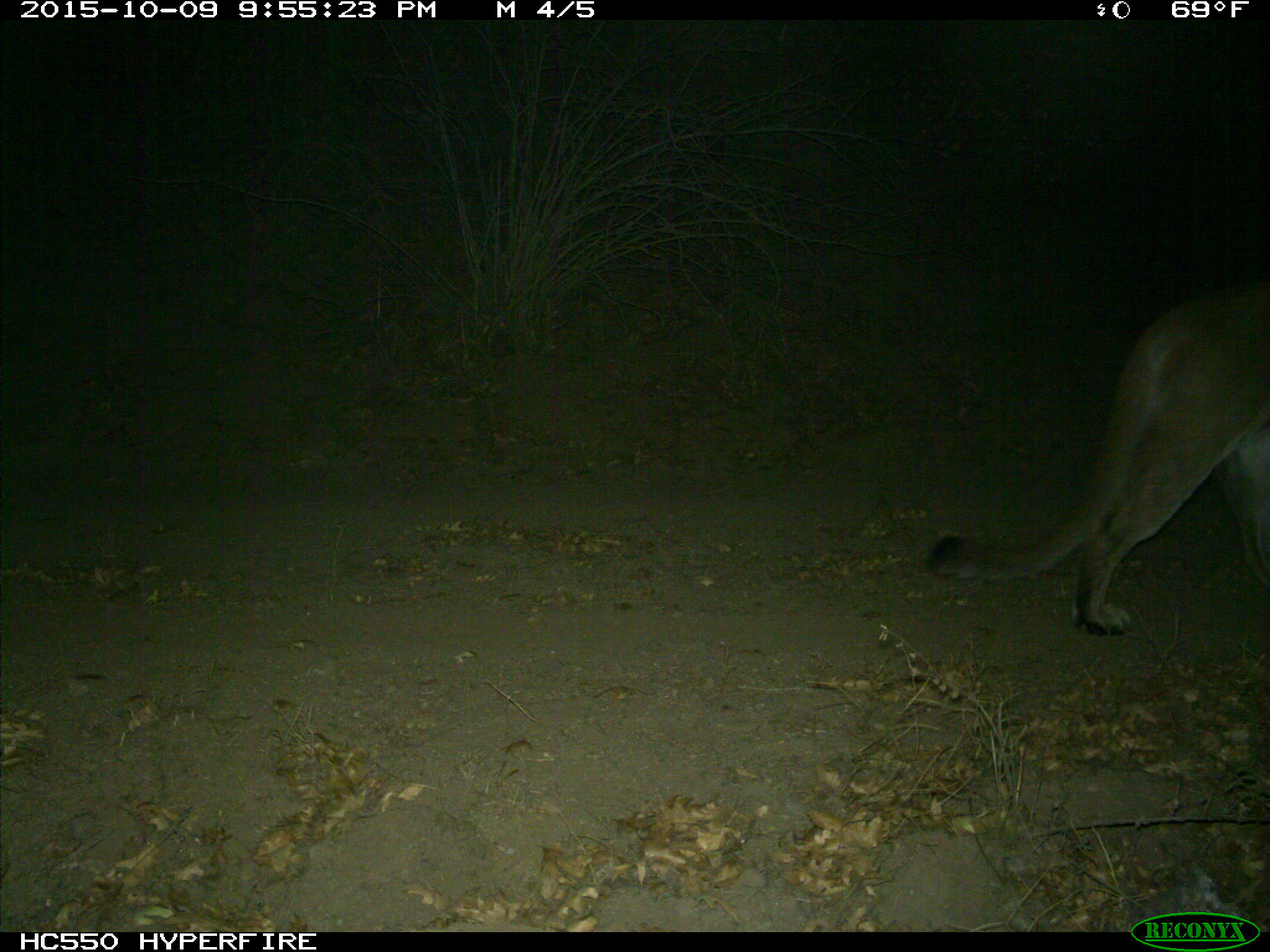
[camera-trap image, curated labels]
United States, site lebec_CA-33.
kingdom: Animalia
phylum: Chordata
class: Mammalia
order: Carnivora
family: Felidae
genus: Puma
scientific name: Puma concolor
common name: mountain lion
Puma concolor (mountain lion).